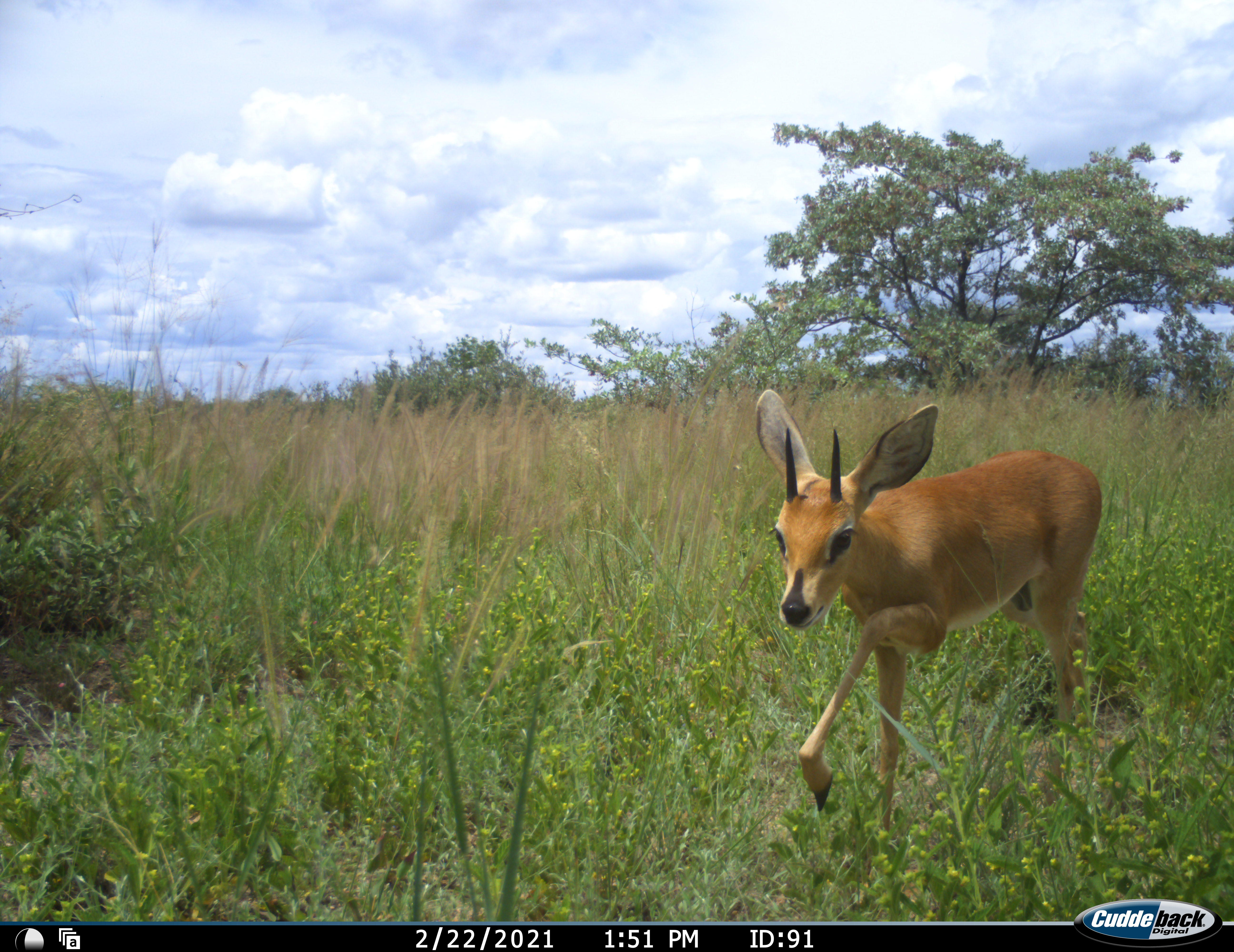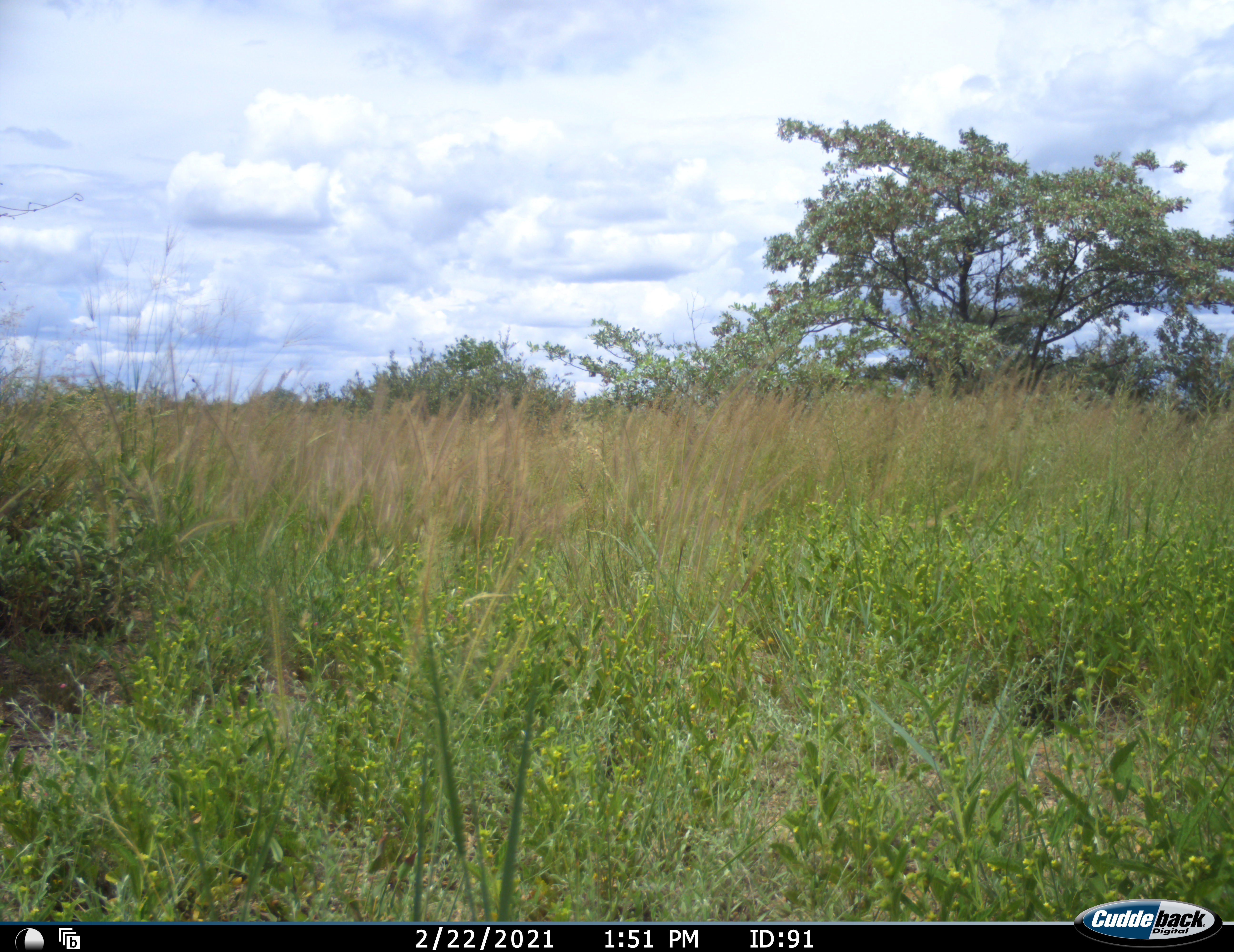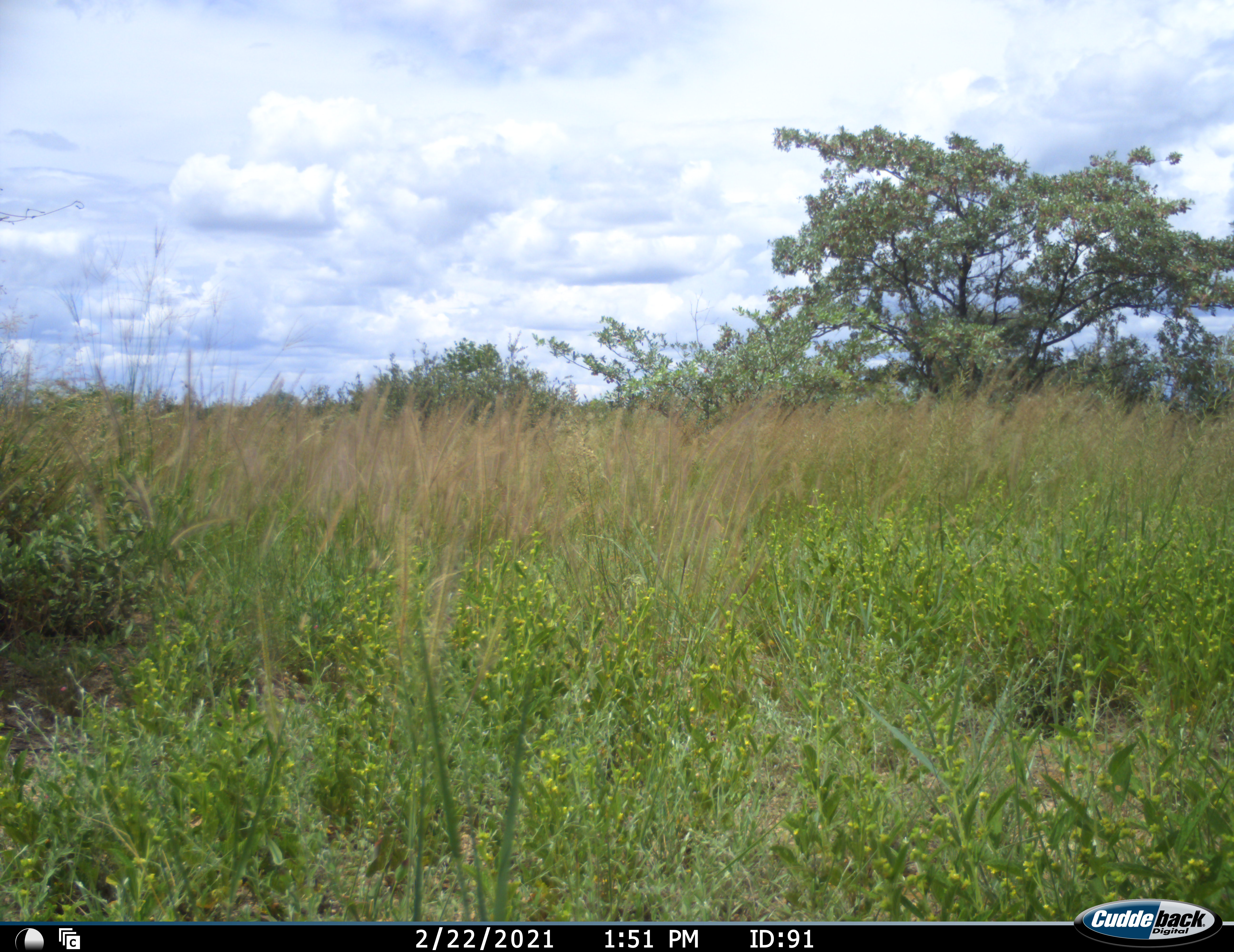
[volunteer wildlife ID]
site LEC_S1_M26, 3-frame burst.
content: unidentified animal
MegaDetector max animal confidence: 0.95